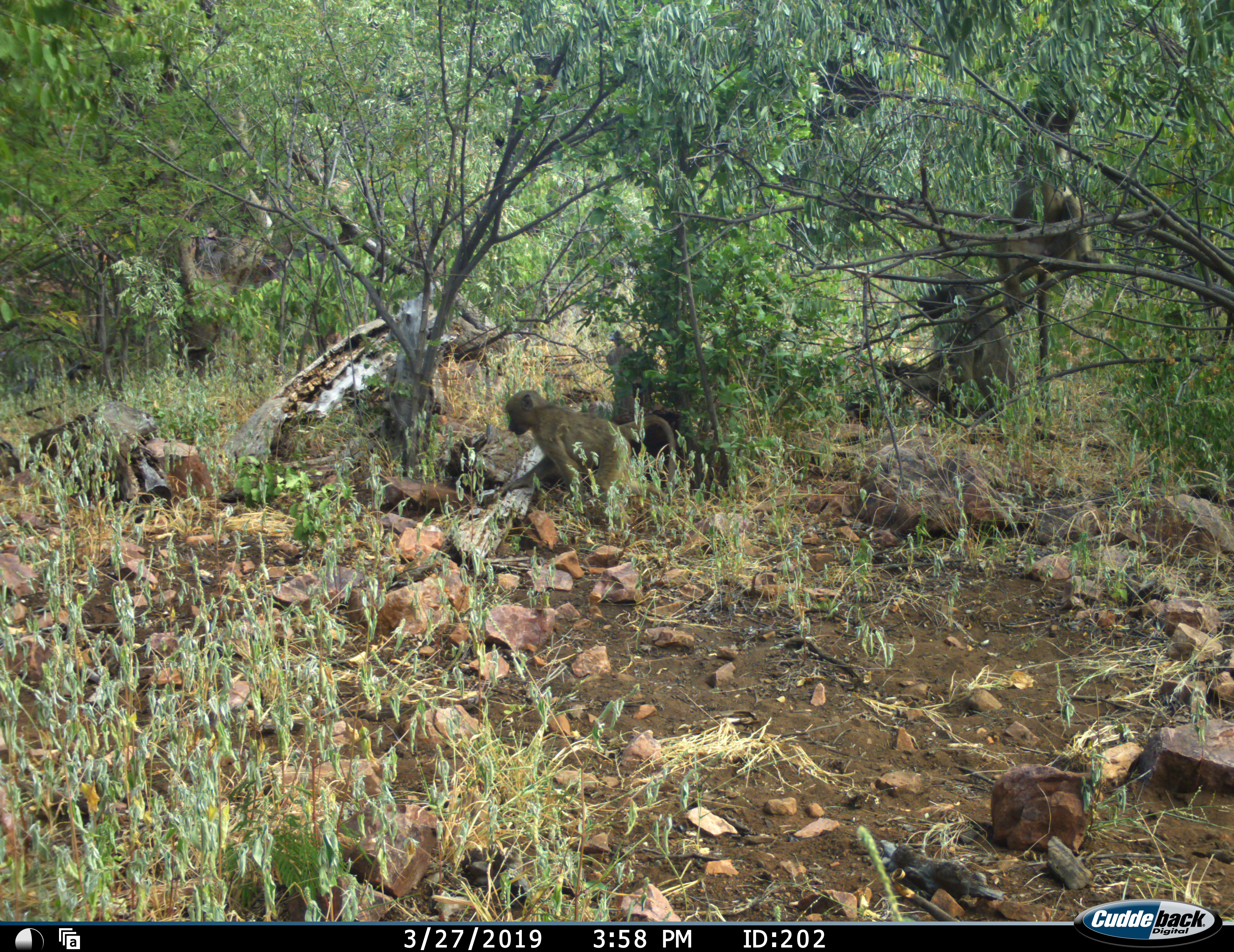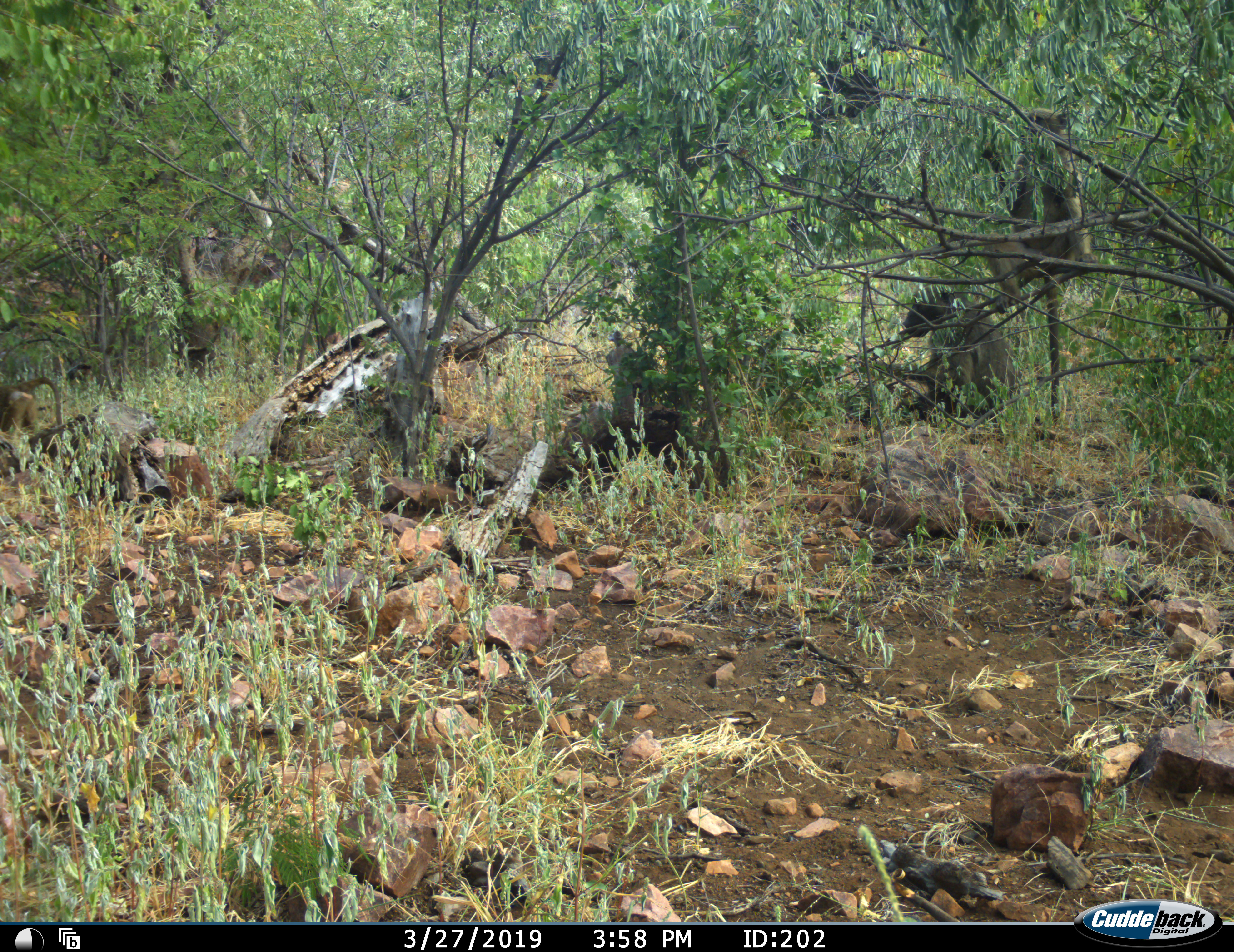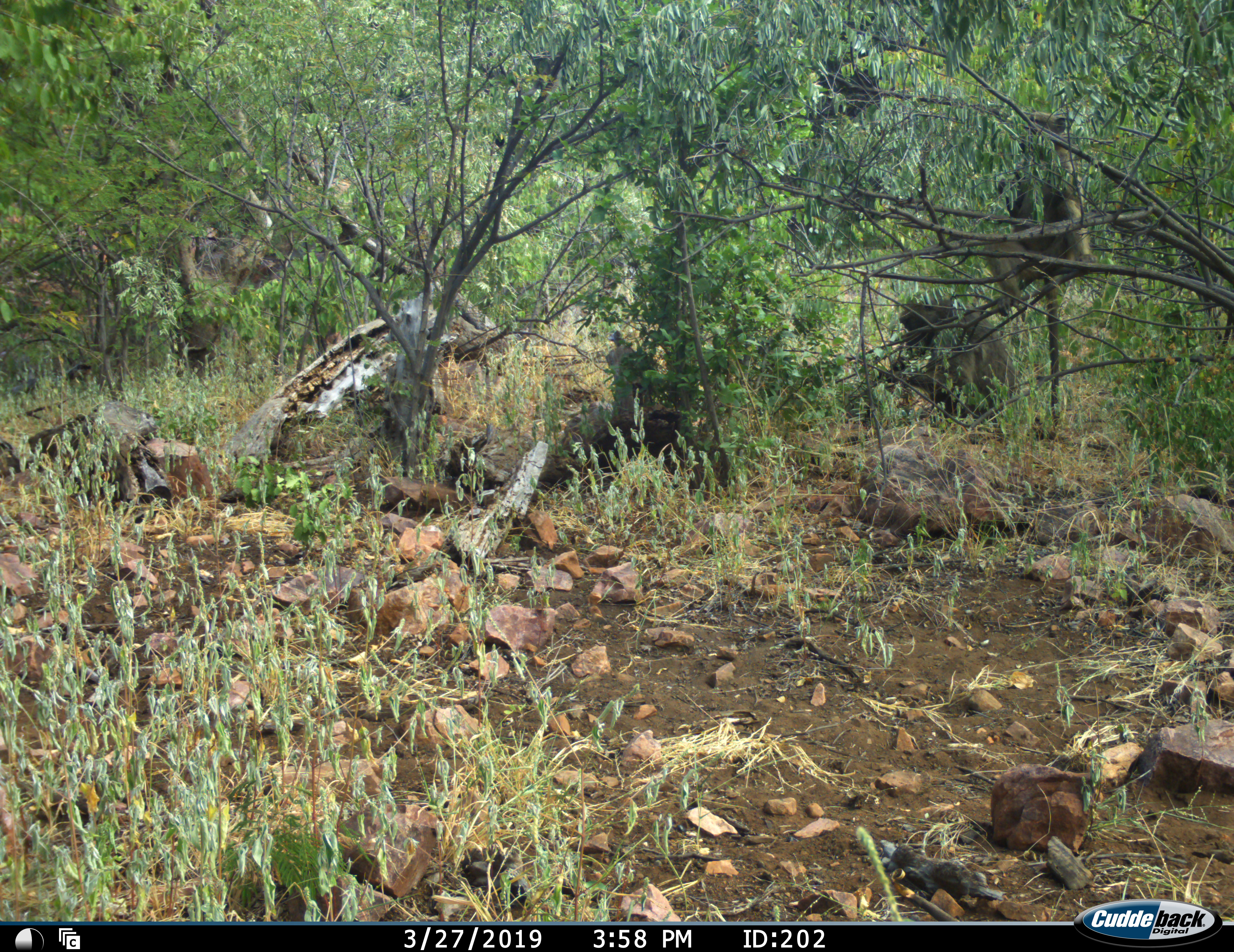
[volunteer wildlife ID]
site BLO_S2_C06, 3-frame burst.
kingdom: Animalia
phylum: Chordata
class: Mammalia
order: Primates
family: Cercopithecidae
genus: Papio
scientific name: Papio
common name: baboon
Baboon (Papio), count 3. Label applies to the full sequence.